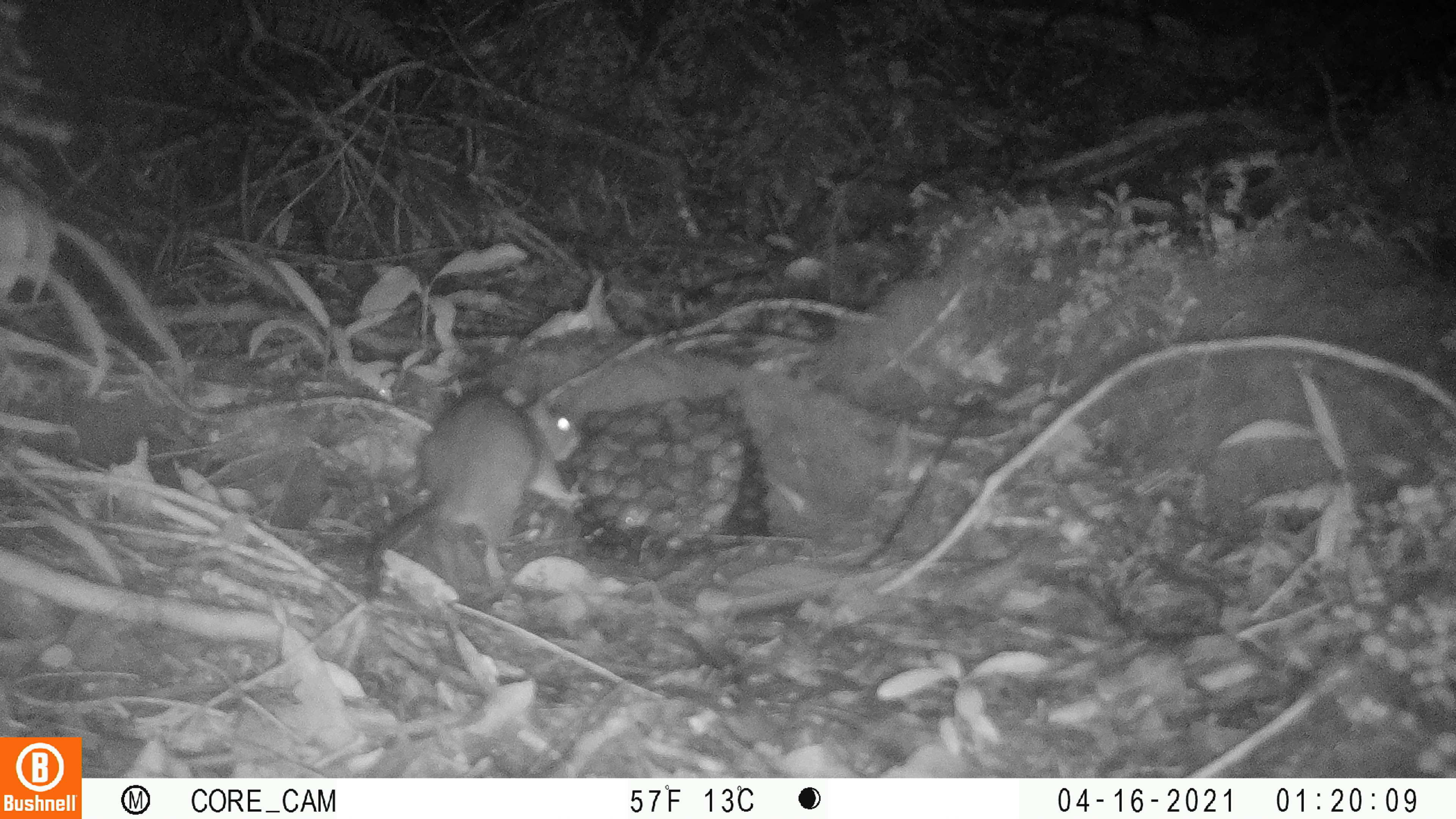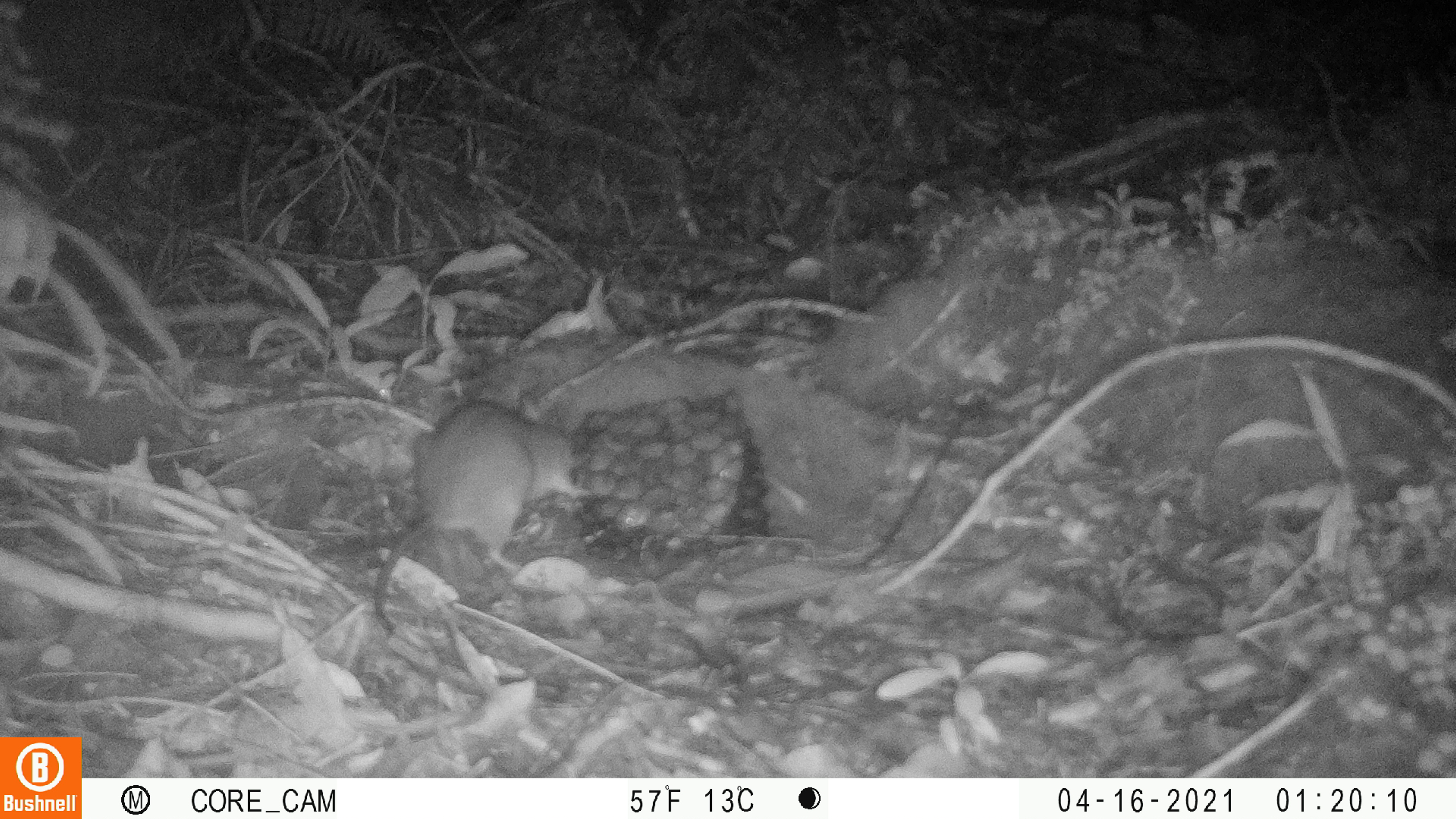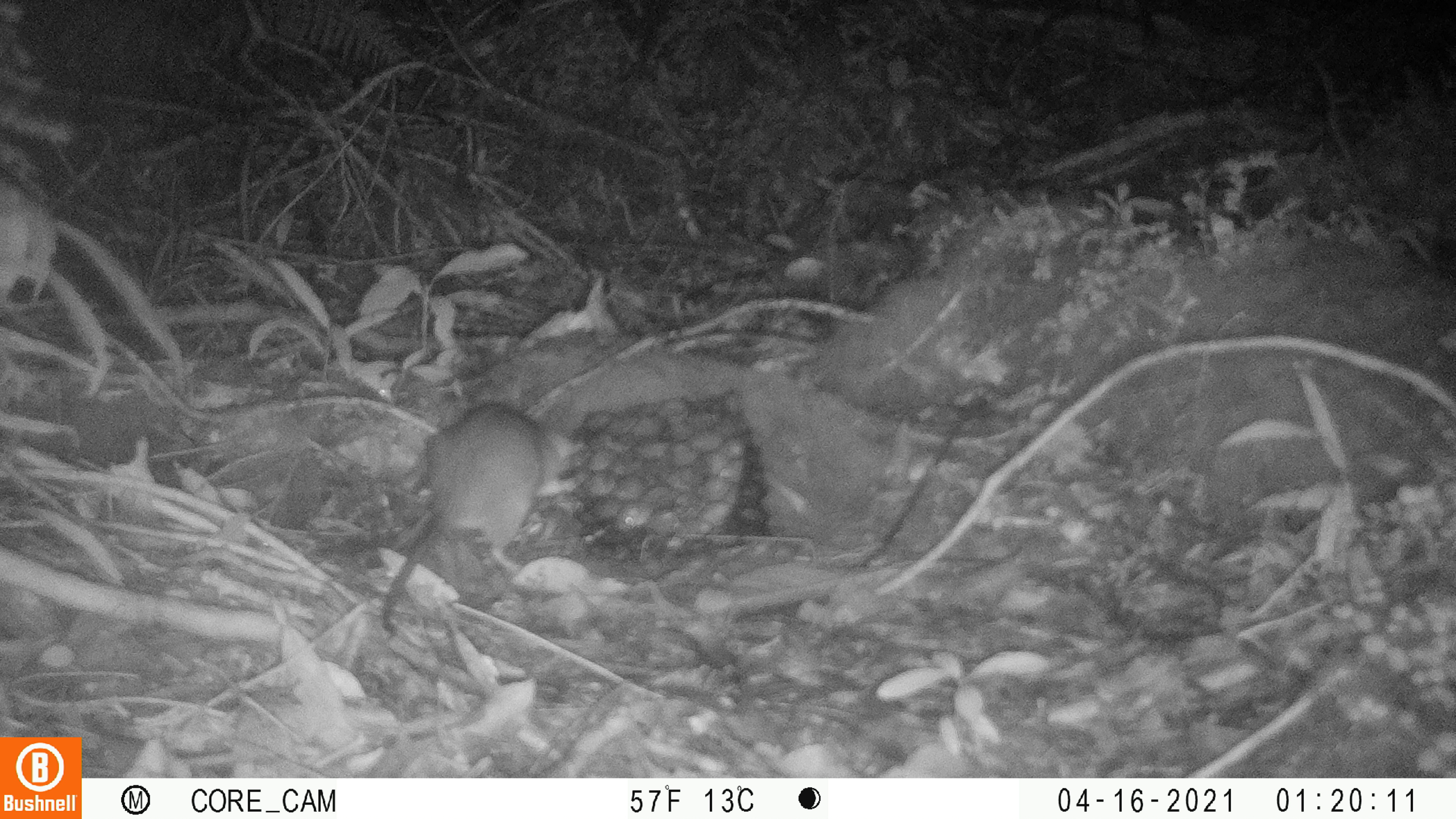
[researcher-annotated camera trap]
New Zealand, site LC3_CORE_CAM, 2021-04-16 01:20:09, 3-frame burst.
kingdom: Animalia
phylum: Chordata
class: Mammalia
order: Rodentia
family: Muridae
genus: Rattus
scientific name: Rattus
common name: rat